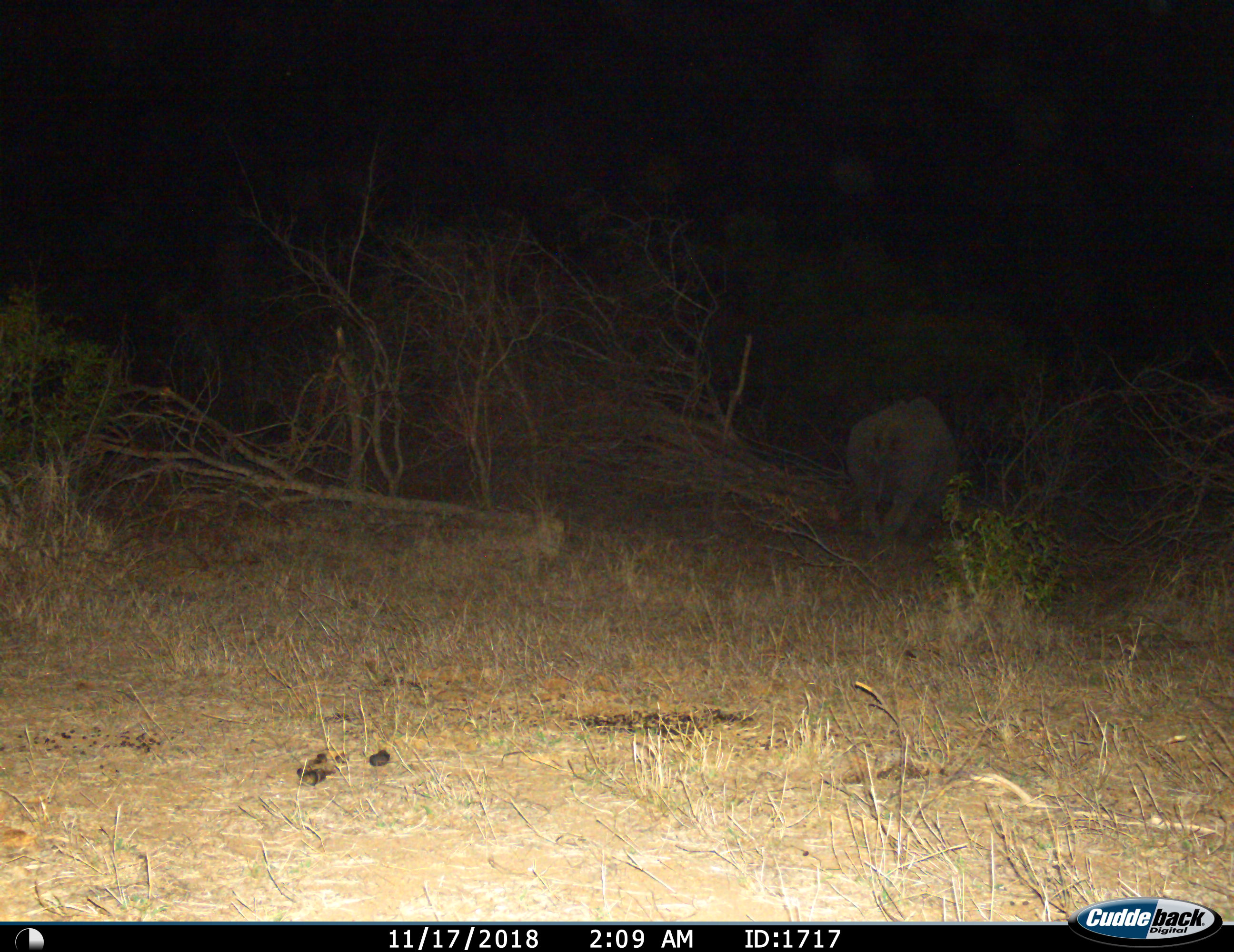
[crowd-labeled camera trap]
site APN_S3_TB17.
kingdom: Animalia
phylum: Chordata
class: Mammalia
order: Perissodactyla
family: Rhinocerotidae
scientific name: Rhinocerotidae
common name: unknown rhinoceros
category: rhinocerosunknown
Rhinocerosunknown (unknown rhinoceros) (Rhinocerotidae), count 1. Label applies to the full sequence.